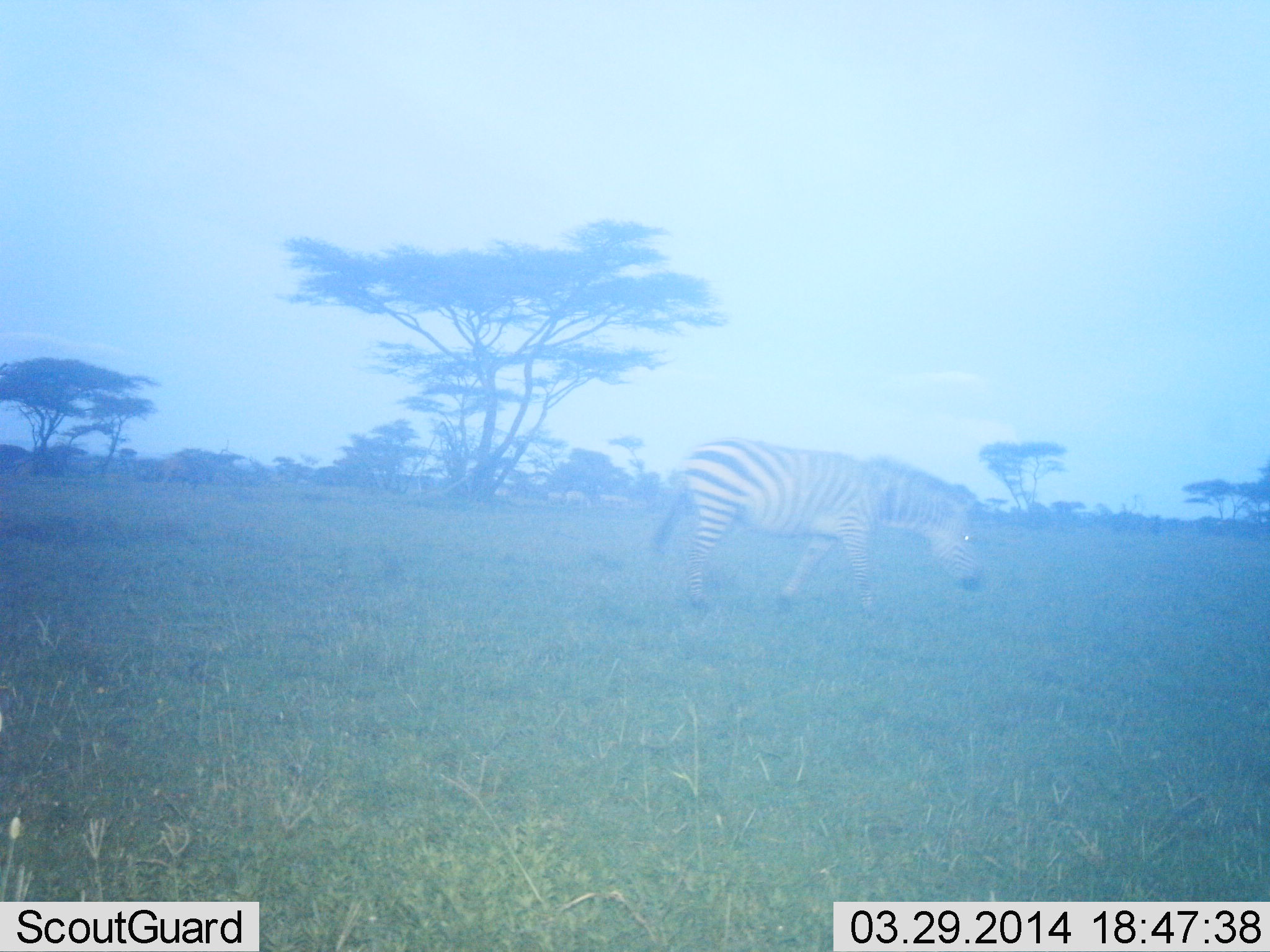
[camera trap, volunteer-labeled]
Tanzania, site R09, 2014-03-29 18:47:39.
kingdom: Animalia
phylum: Chordata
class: Mammalia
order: Perissodactyla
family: Equidae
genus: Equus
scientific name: Equus quagga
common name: plains zebra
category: zebra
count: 1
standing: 0%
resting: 0%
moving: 100%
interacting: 0%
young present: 0%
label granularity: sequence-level